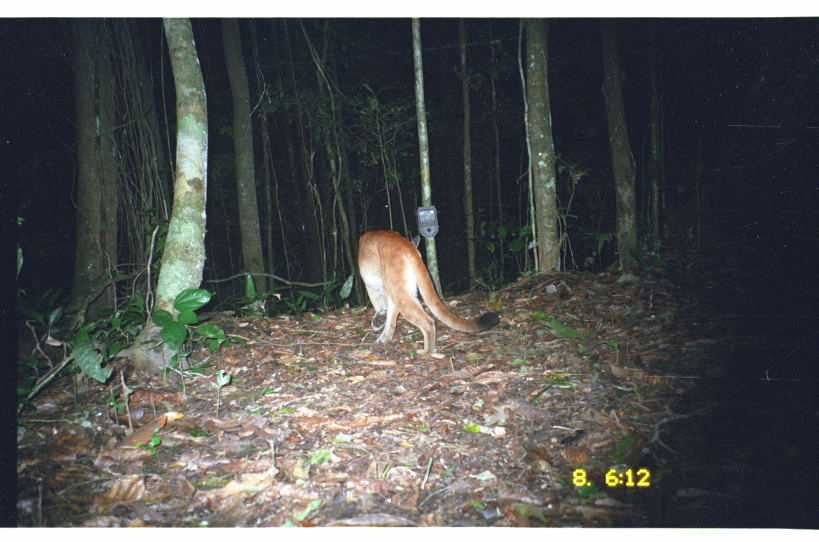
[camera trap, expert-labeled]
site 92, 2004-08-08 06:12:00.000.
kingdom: Animalia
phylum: Chordata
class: Mammalia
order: Carnivora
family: Felidae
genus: Puma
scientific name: Puma concolor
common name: mountain lion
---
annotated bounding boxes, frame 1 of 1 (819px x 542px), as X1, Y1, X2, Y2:
puma concolor: 355, 229, 500, 358